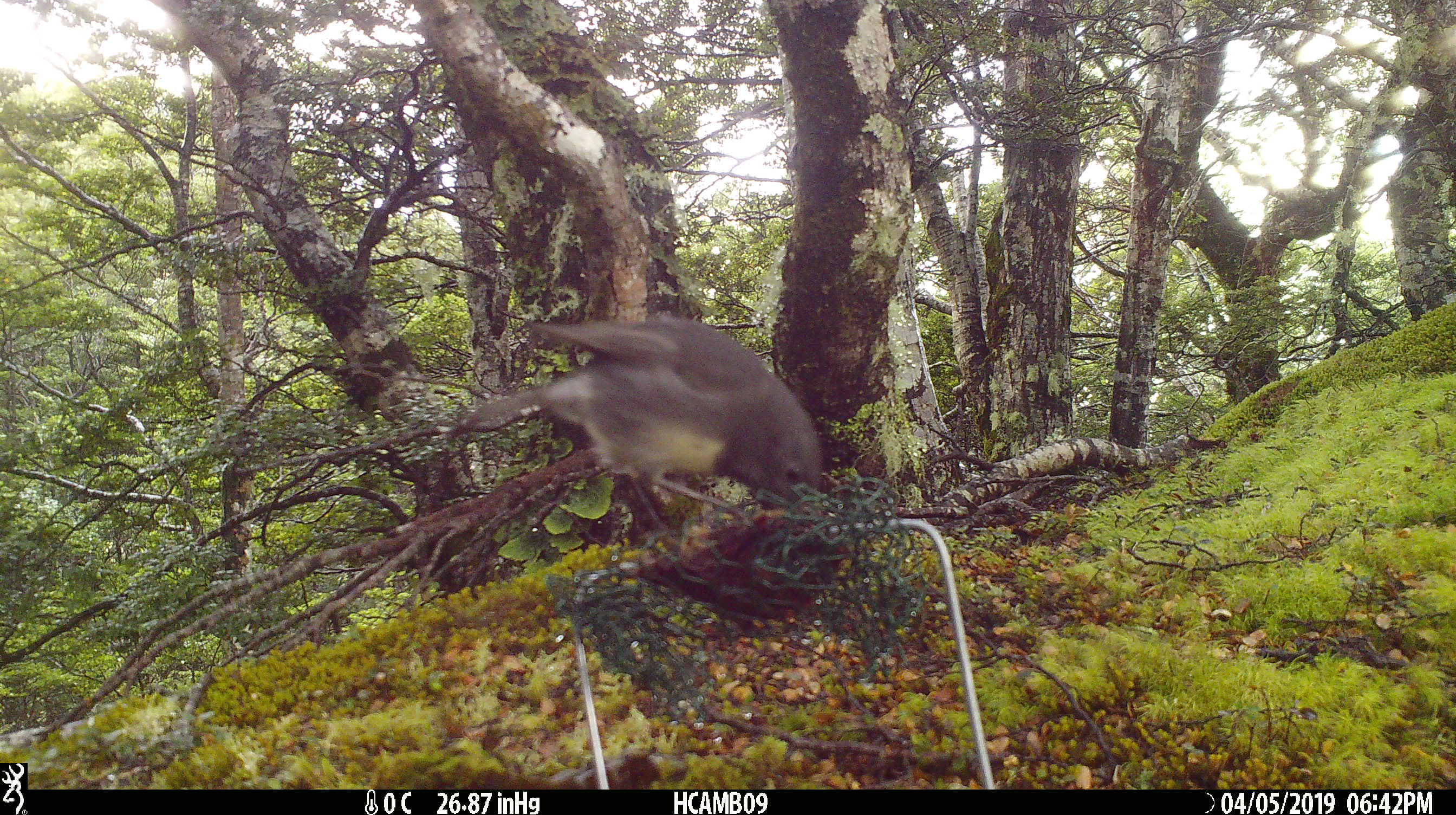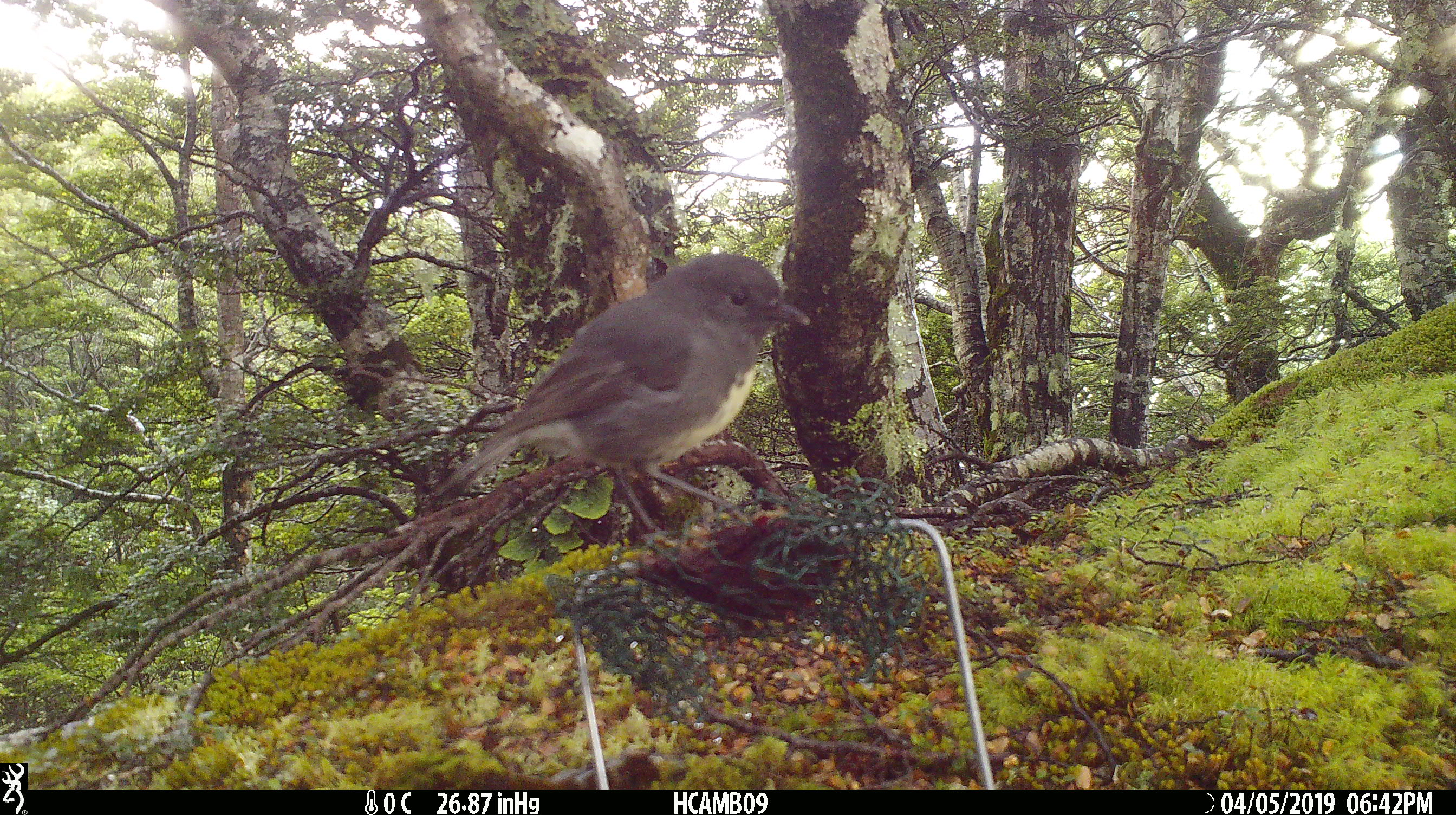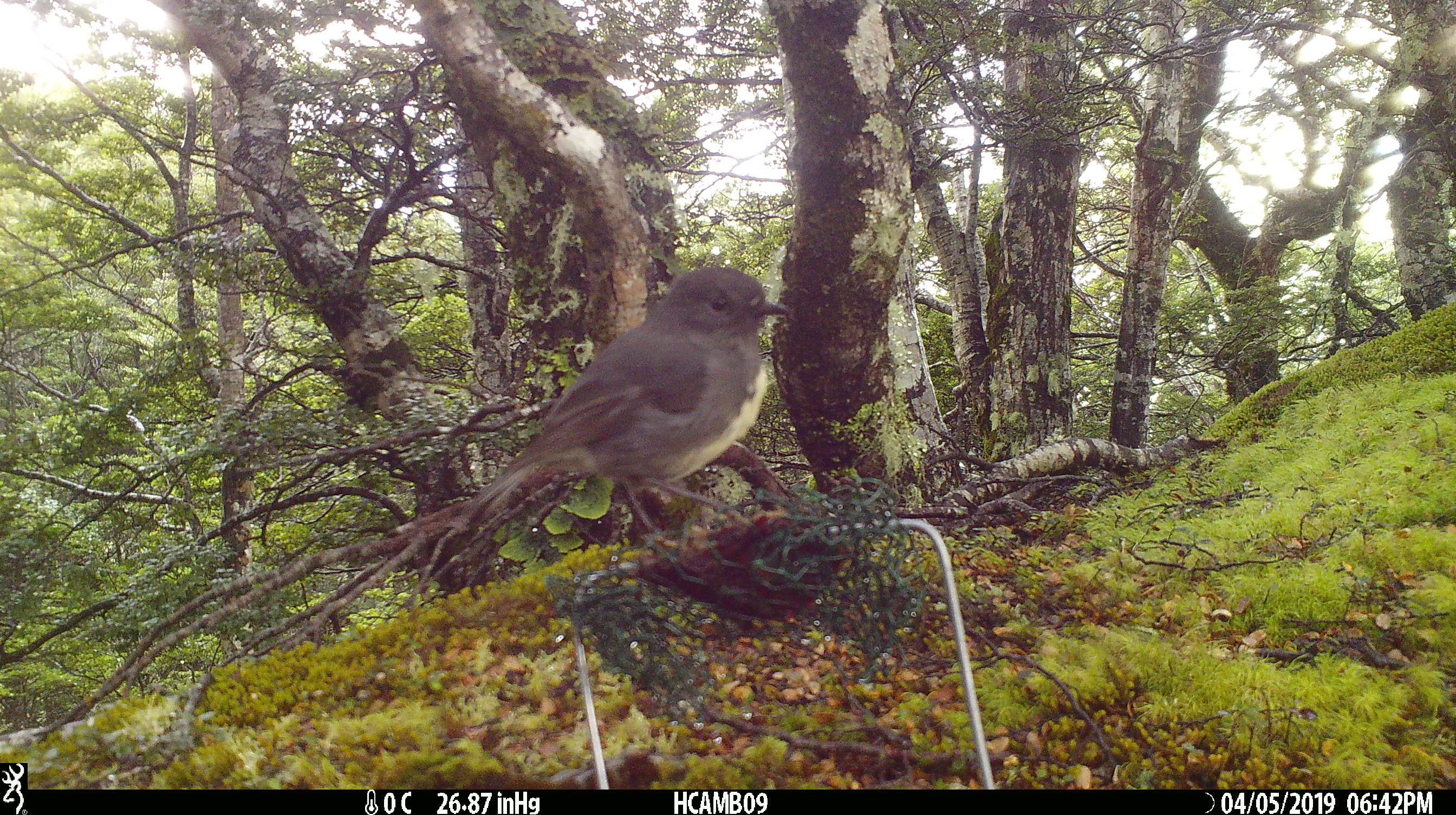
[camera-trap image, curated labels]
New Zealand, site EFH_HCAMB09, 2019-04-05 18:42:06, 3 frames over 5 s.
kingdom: Animalia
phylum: Chordata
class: Aves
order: Passeriformes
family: Petroicidae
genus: Petroica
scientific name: Petroica australis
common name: new zealand robin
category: robin